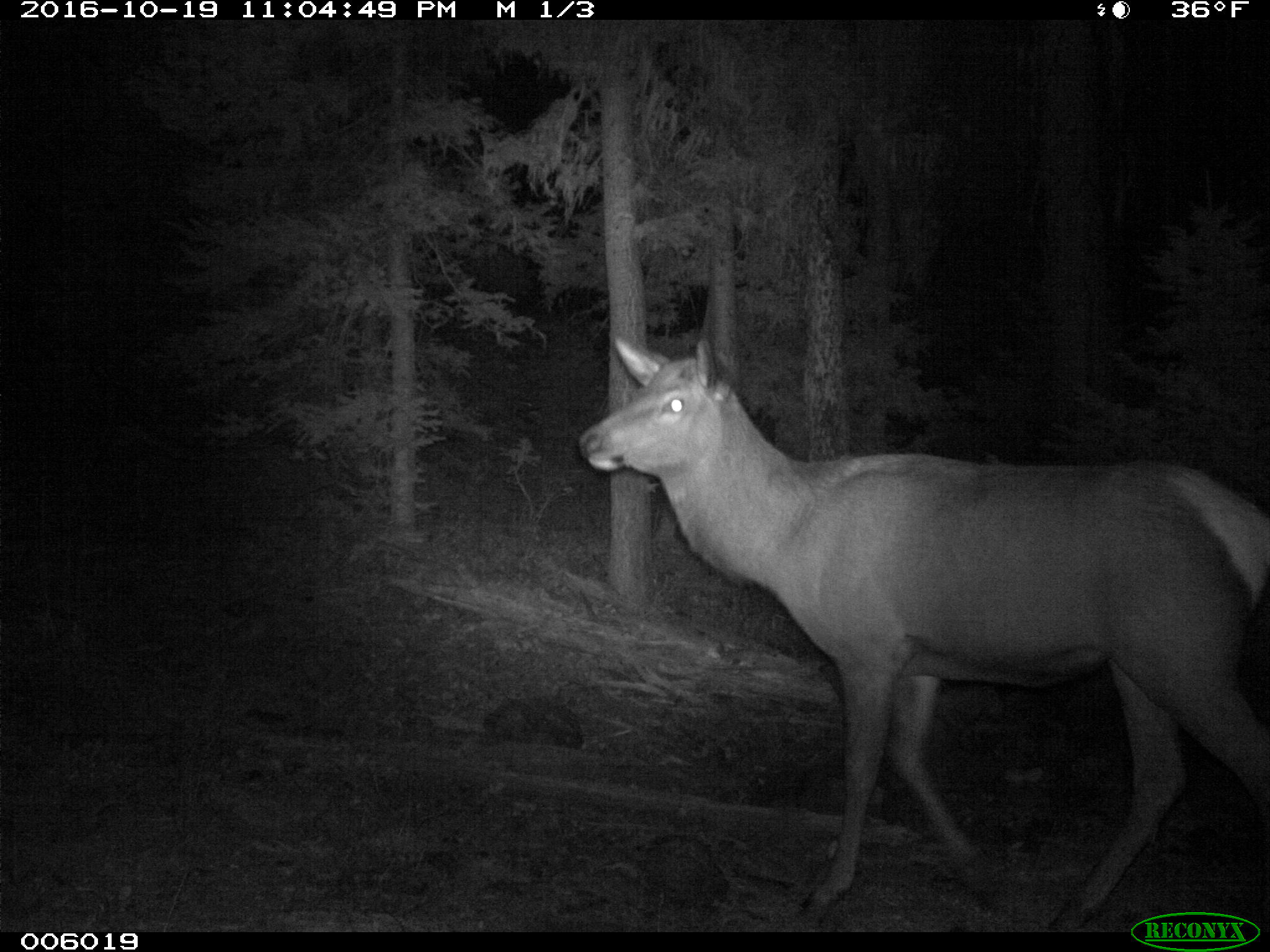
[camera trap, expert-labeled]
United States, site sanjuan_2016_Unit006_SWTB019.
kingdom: Animalia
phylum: Chordata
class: Mammalia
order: Artiodactyla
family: Cervidae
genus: Cervus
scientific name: Cervus elaphus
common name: red deer